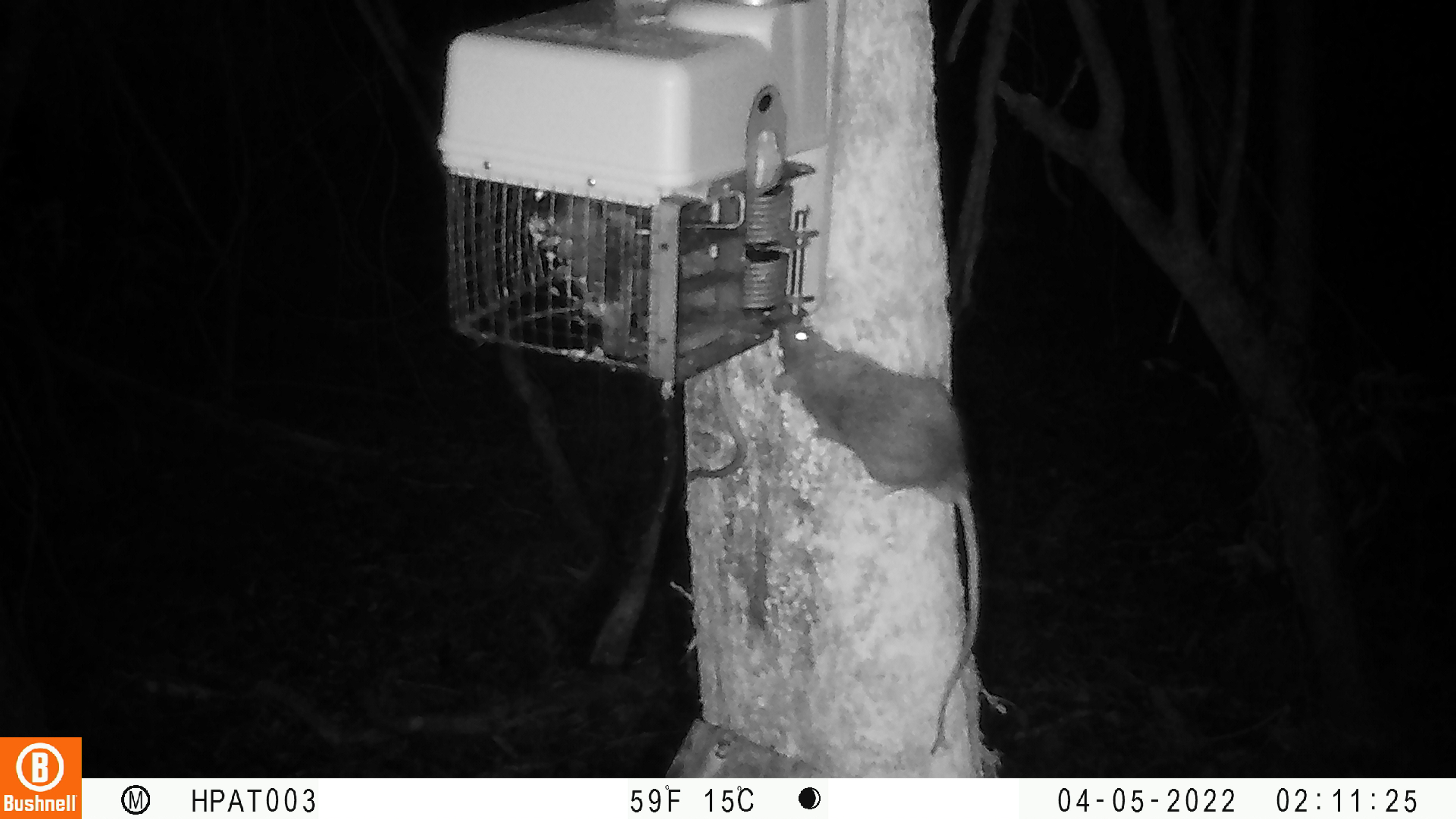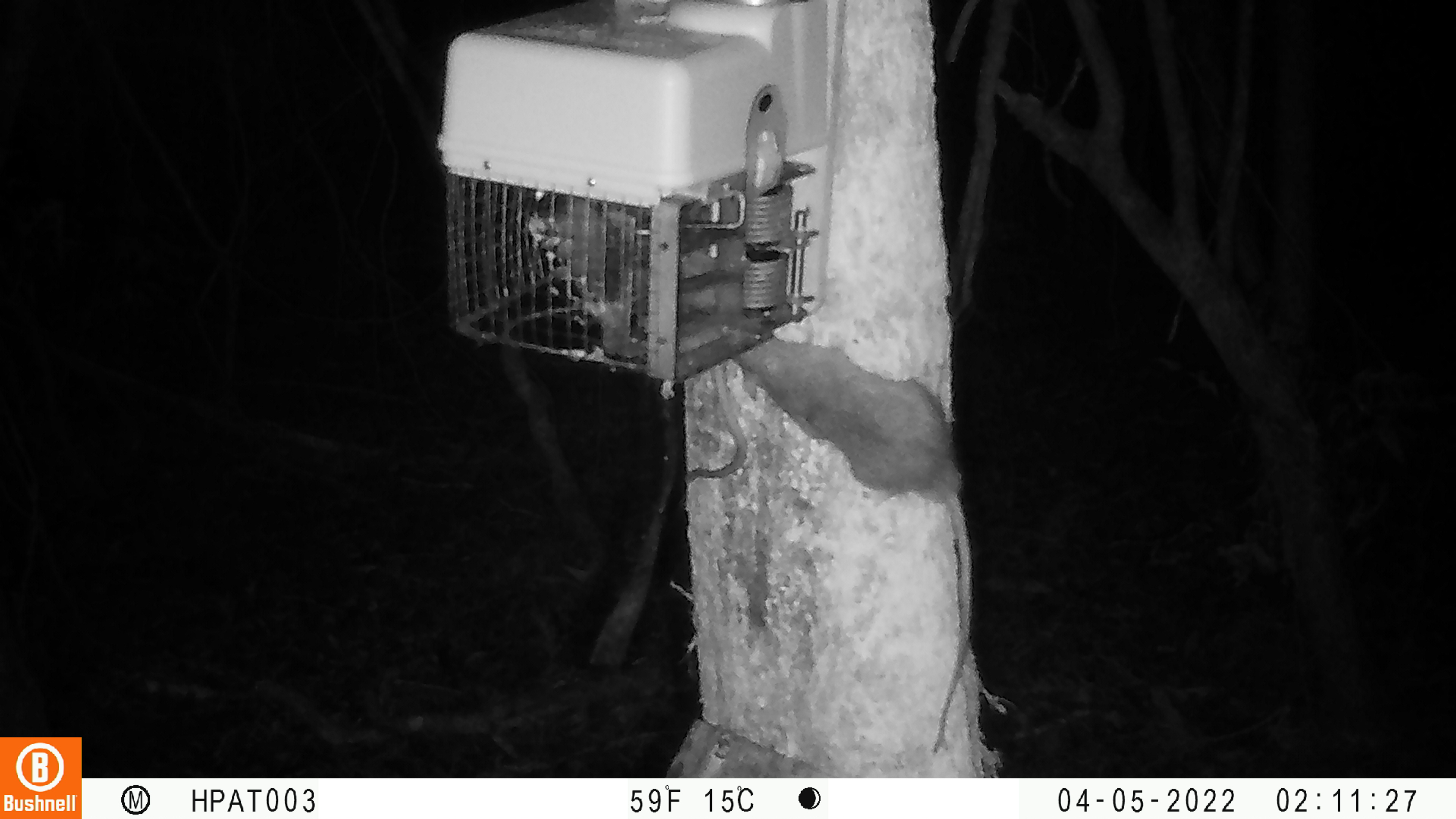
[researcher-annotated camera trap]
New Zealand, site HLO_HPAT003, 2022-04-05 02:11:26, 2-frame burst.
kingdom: Animalia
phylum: Chordata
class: Mammalia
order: Rodentia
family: Muridae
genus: Rattus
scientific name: Rattus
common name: rat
Rat (Rattus).